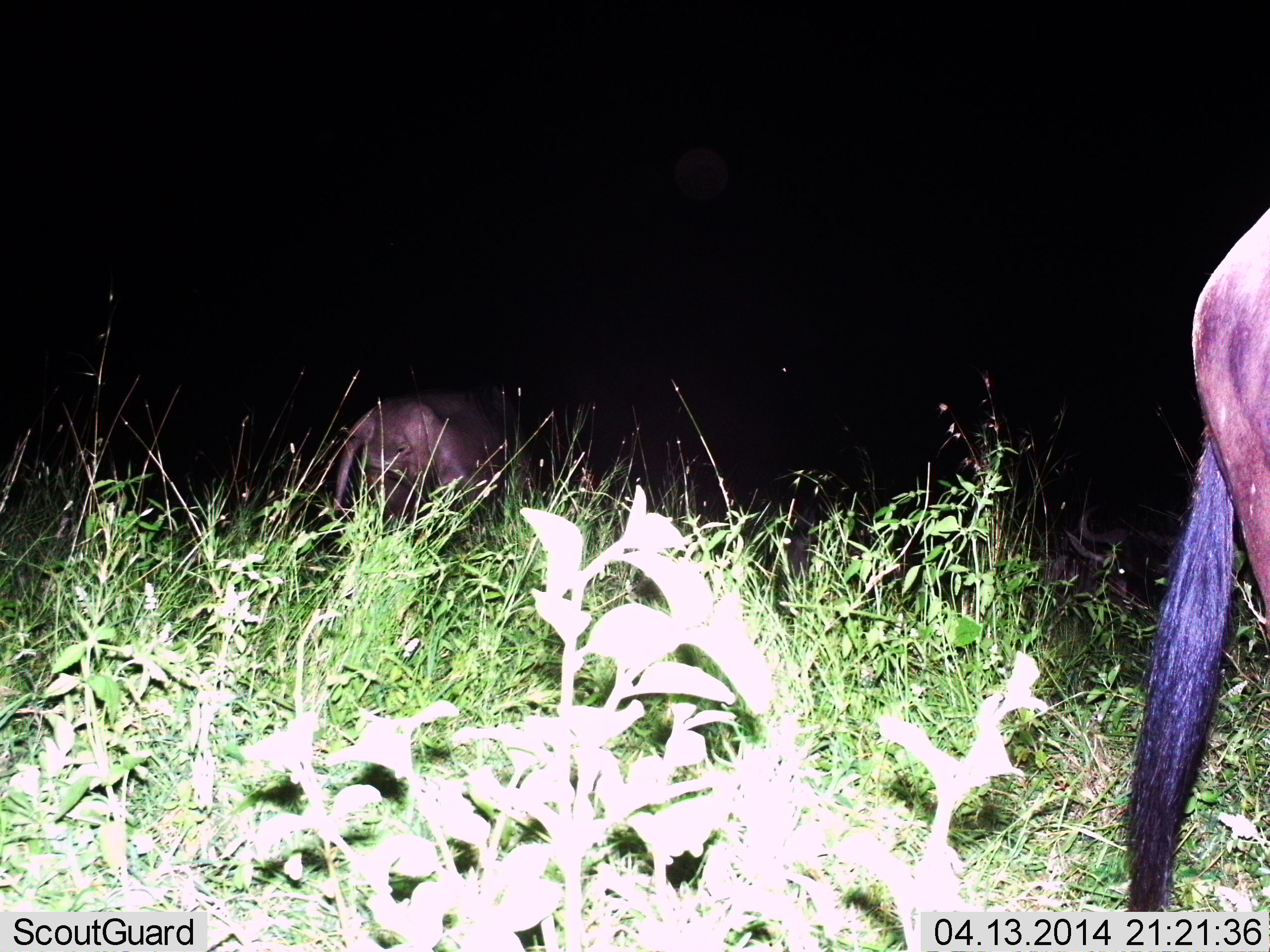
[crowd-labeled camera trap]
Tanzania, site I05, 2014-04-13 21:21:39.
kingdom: Animalia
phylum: Chordata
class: Mammalia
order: Artiodactyla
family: Bovidae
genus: Connochaetes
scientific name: Connochaetes taurinus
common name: blue wildebeest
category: wildebeest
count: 2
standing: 70%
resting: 20%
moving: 10%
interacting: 0%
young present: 0%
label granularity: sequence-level